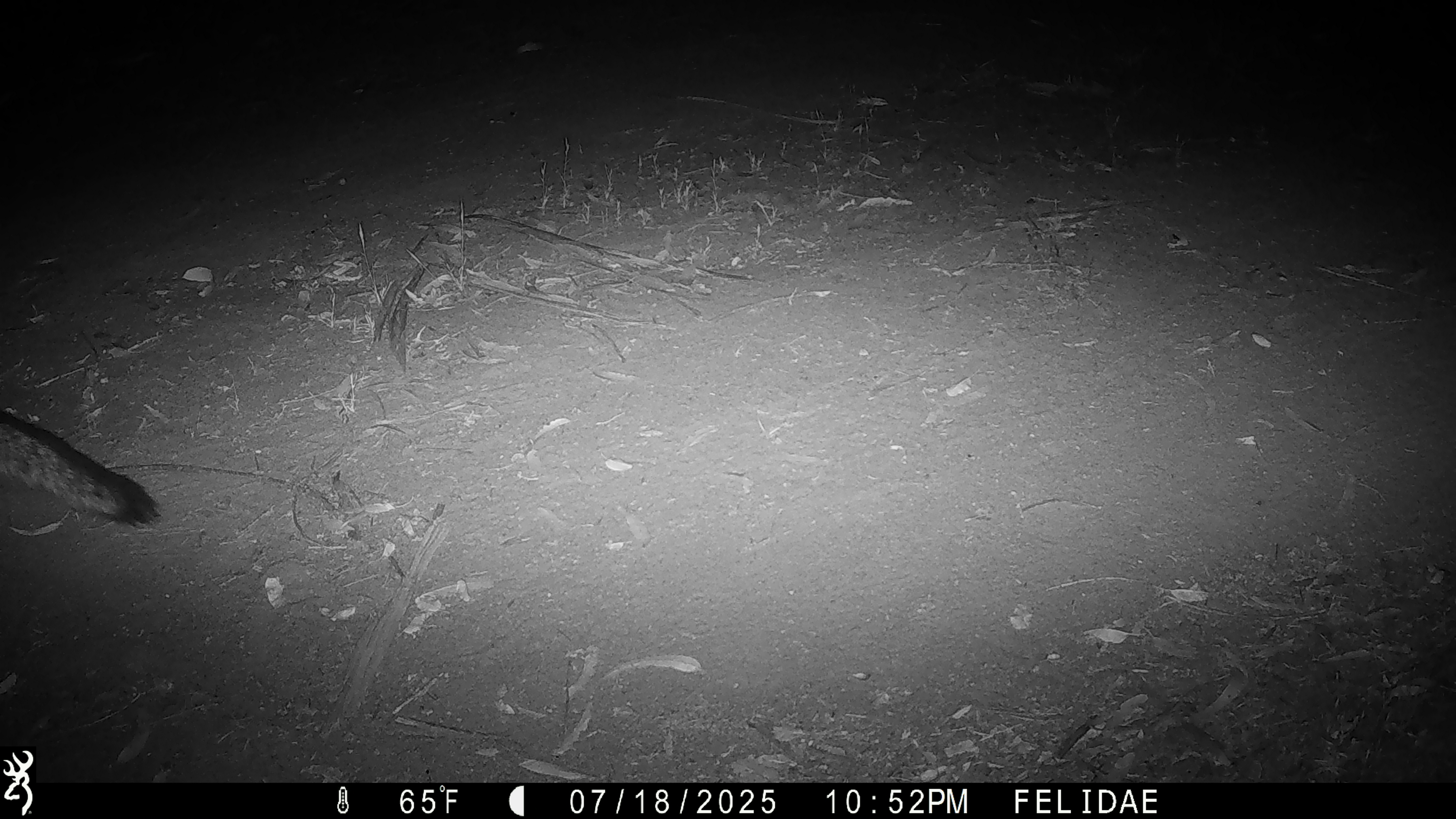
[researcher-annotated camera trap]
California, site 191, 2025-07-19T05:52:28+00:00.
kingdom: Animalia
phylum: Chordata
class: Mammalia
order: Carnivora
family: Canidae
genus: Urocyon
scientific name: Urocyon cinereoargenteus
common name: gray fox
Gray fox (Urocyon cinereoargenteus).